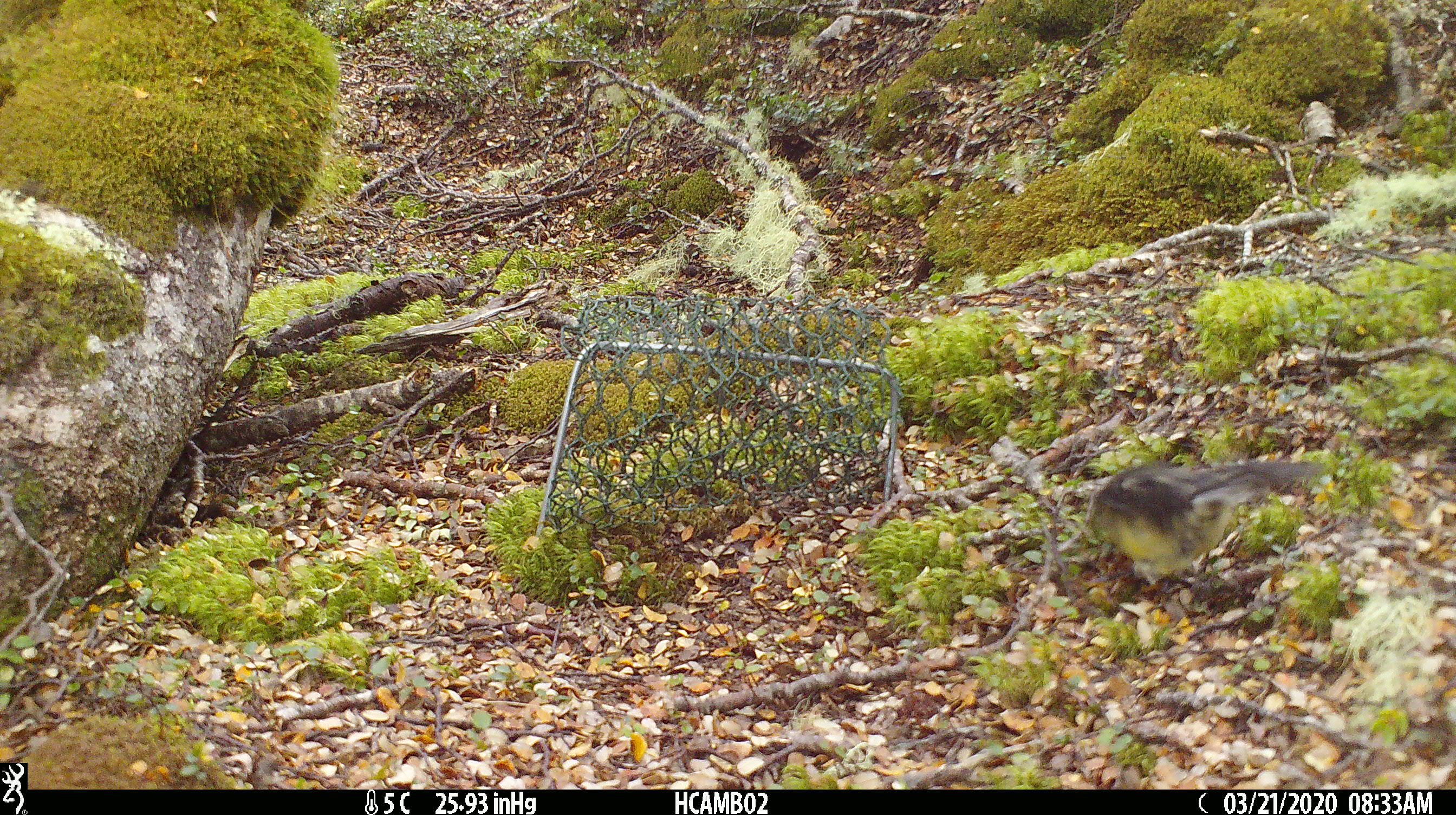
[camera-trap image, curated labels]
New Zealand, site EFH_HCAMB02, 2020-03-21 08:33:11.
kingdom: Animalia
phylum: Chordata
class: Aves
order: Passeriformes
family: Petroicidae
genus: Petroica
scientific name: Petroica macrocephala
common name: tomtit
Tomtit (Petroica macrocephala).